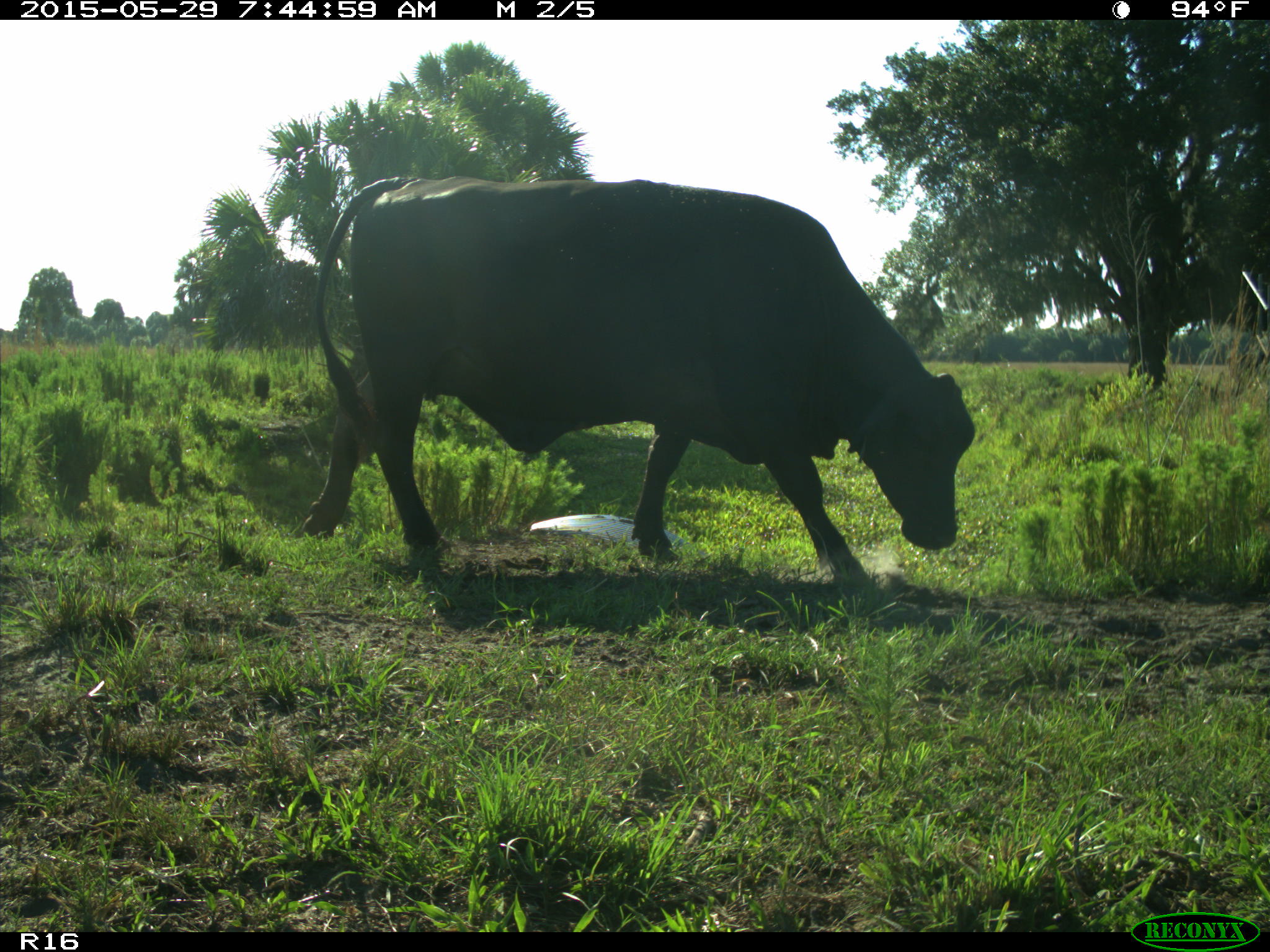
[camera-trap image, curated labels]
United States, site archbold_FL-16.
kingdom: Animalia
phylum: Chordata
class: Mammalia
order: Artiodactyla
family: Bovidae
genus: Bos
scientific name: Bos taurus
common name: domestic cow